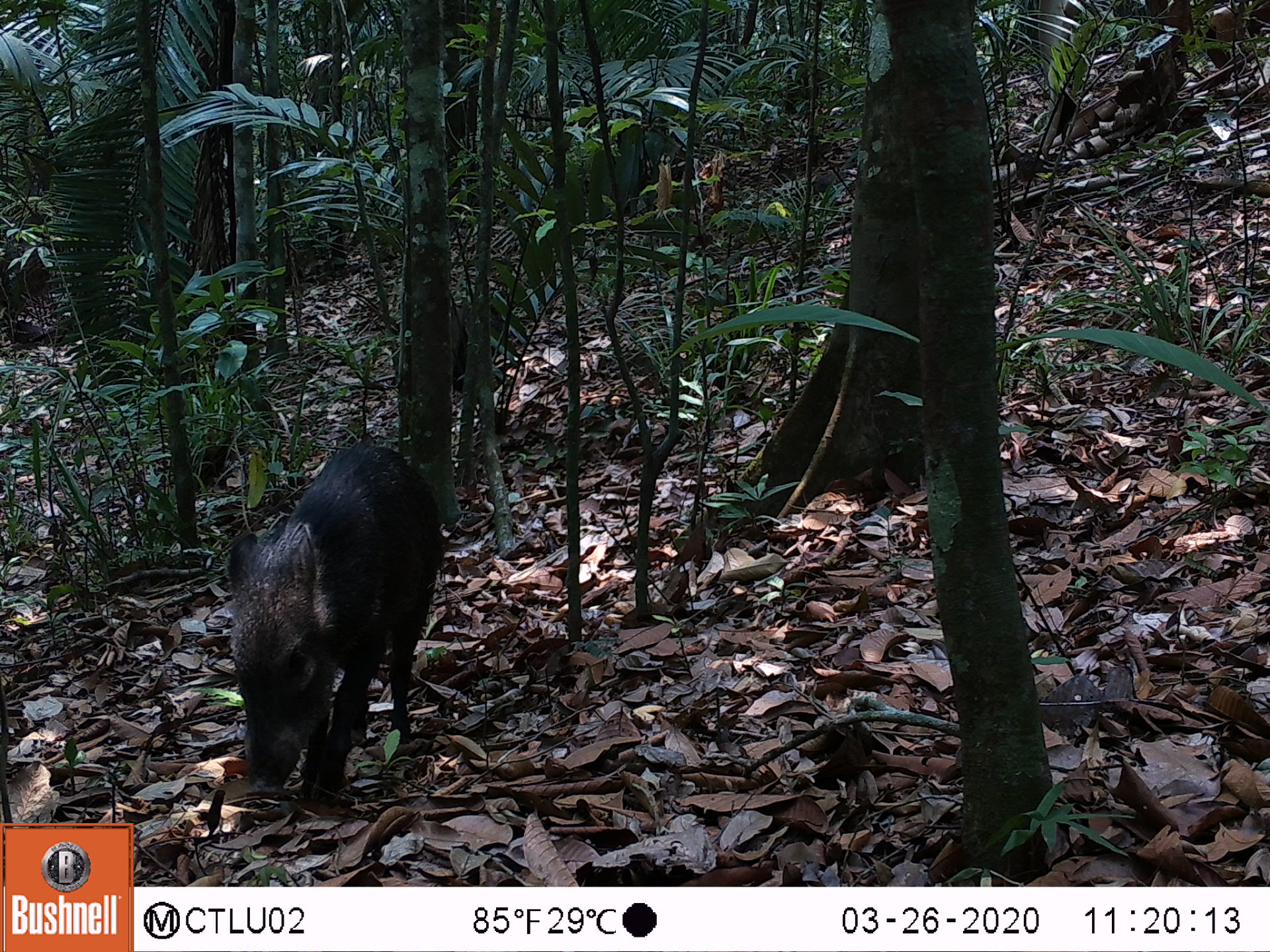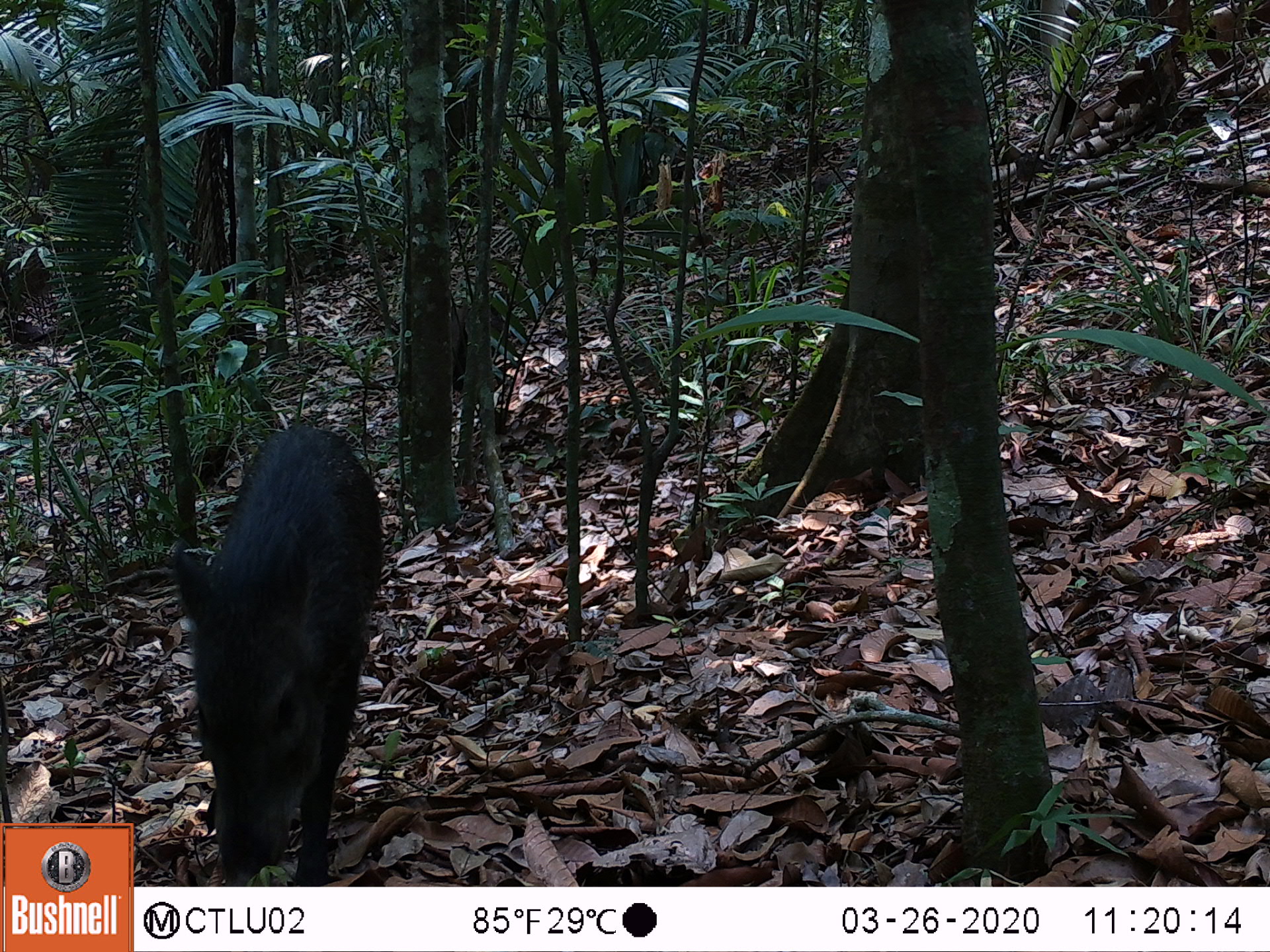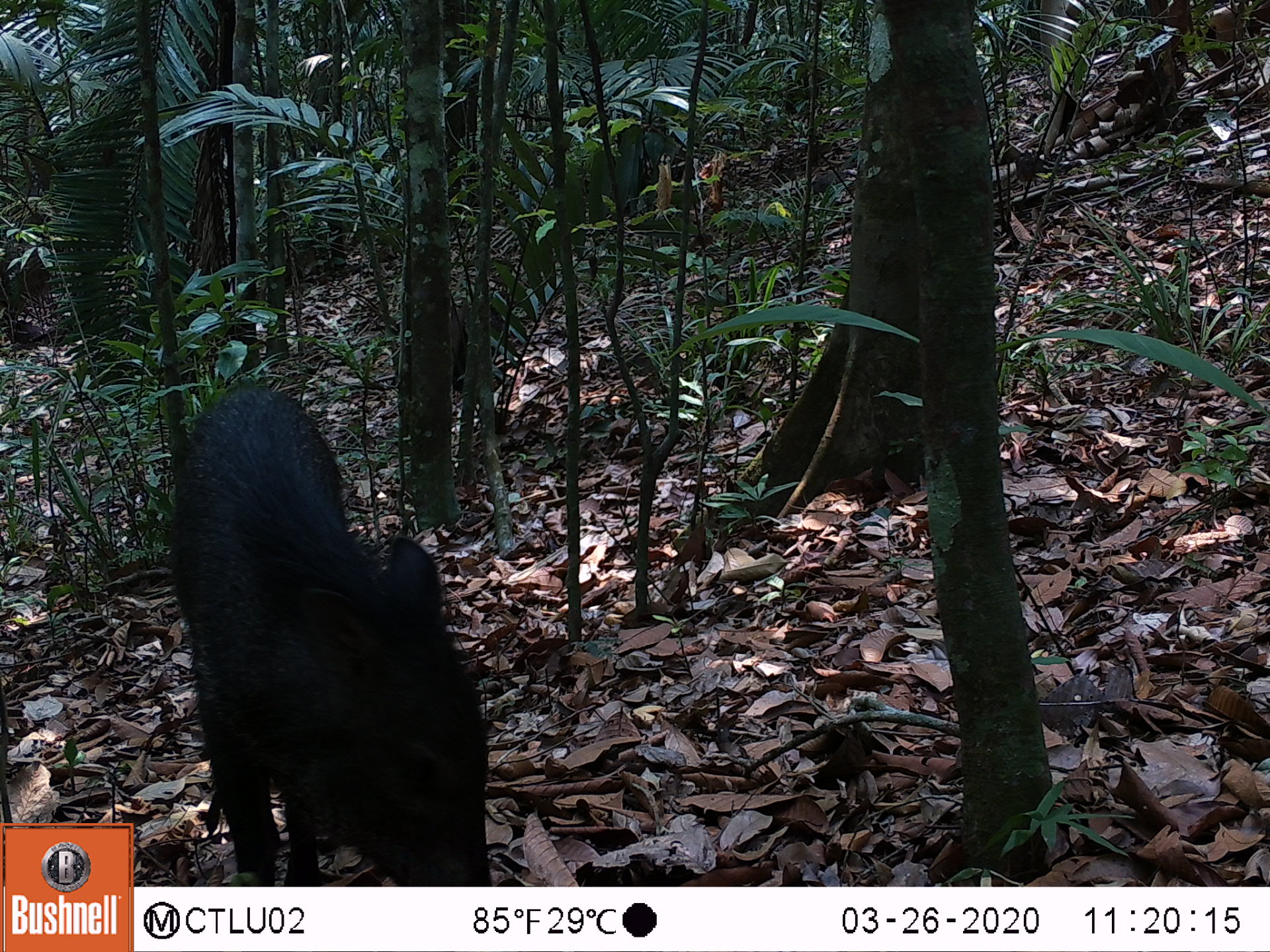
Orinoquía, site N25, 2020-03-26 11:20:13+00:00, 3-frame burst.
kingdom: Animalia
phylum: Chordata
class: Mammalia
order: Artiodactyla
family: Tayassuidae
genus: Pecari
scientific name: Pecari tajacu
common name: collared peccary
Collared peccary (Pecari tajacu).